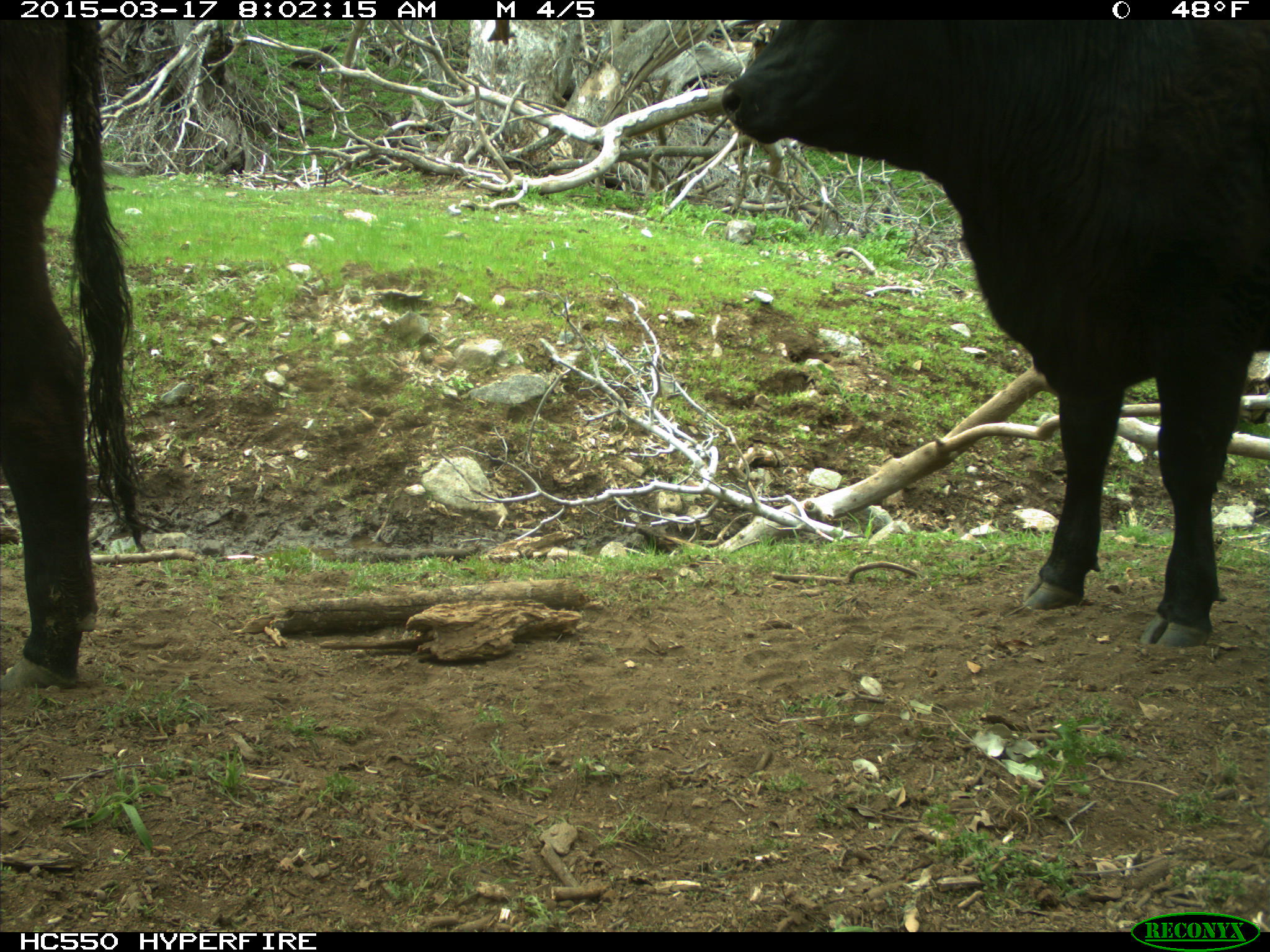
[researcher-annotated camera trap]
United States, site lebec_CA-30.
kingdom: Animalia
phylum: Chordata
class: Mammalia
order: Artiodactyla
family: Bovidae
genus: Bos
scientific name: Bos taurus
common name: domestic cow